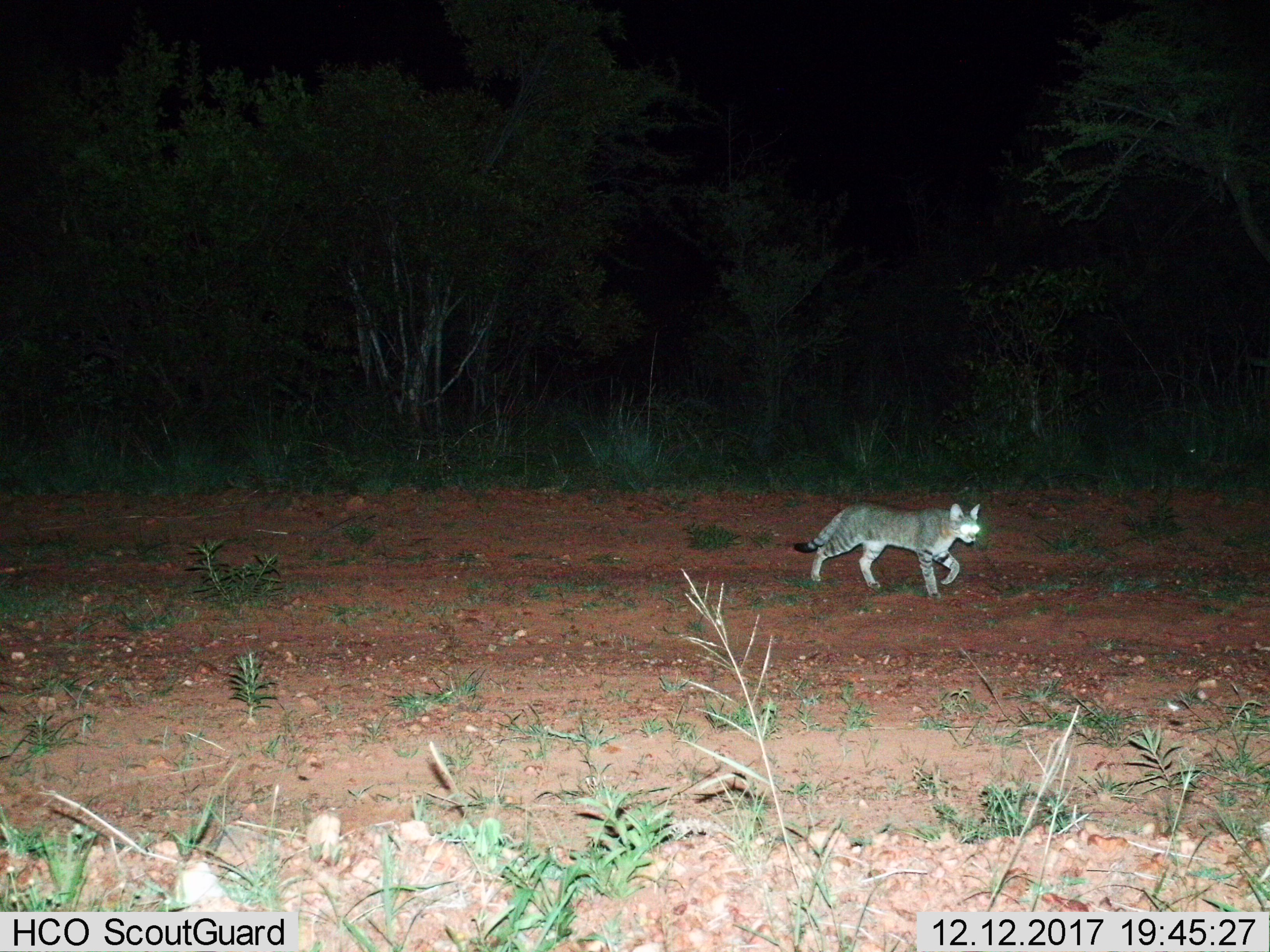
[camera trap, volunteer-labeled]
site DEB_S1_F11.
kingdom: Animalia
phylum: Chordata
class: Mammalia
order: Carnivora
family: Felidae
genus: Felis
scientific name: Felis lybica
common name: african wild cat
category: africanwildcat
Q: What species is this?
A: Africanwildcat (african wild cat) (Felis lybica).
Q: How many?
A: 1.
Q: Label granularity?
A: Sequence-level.